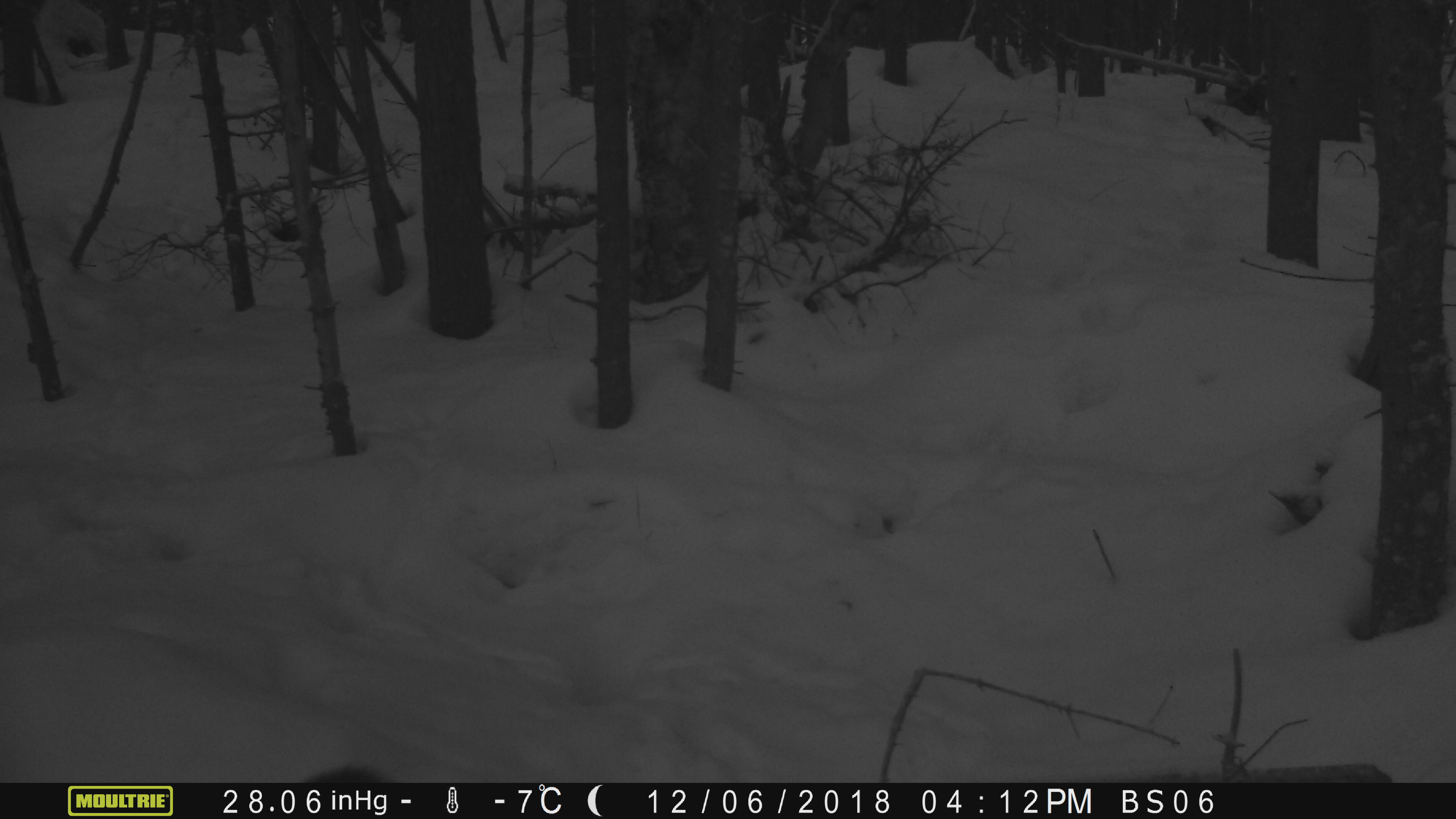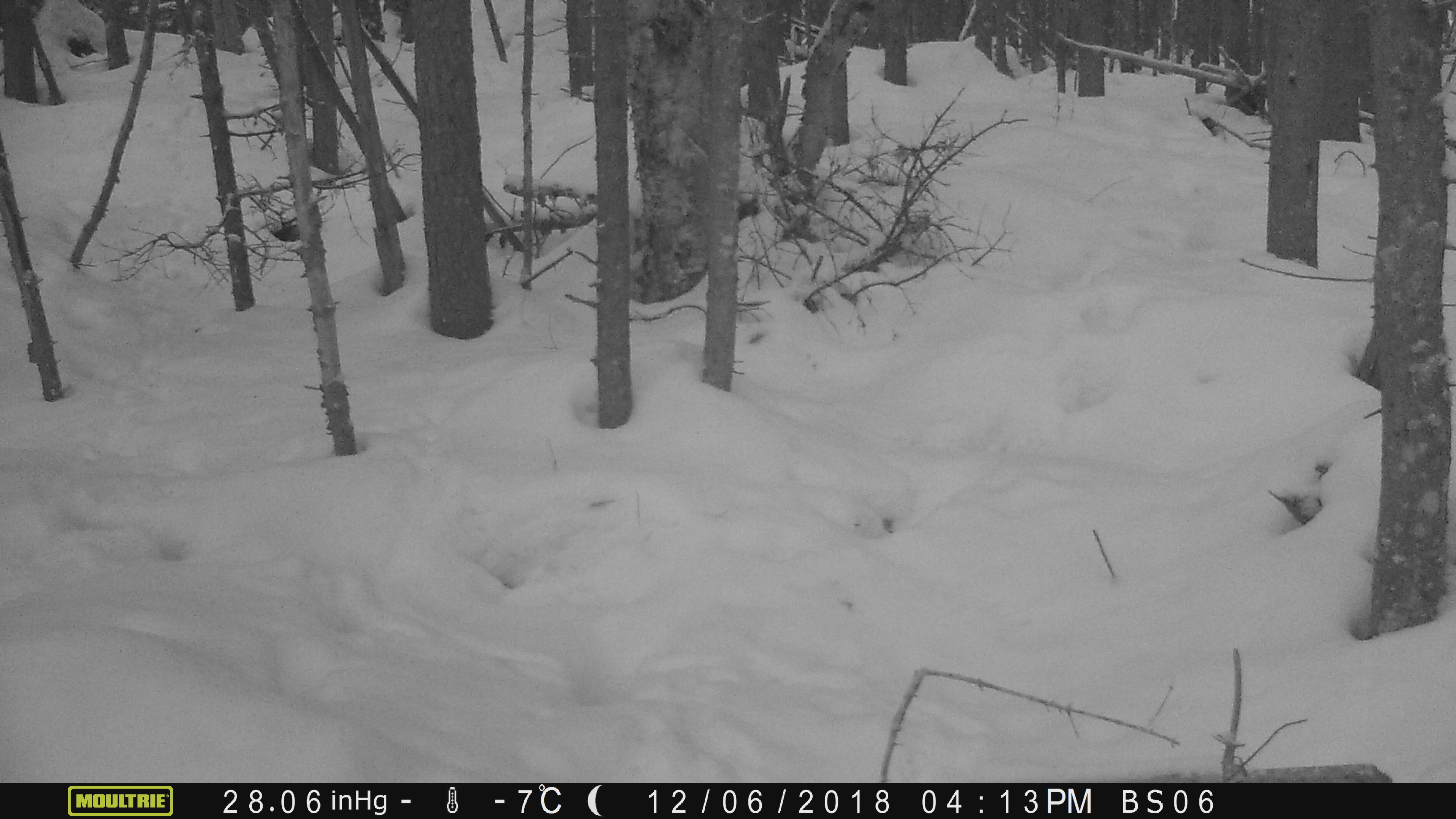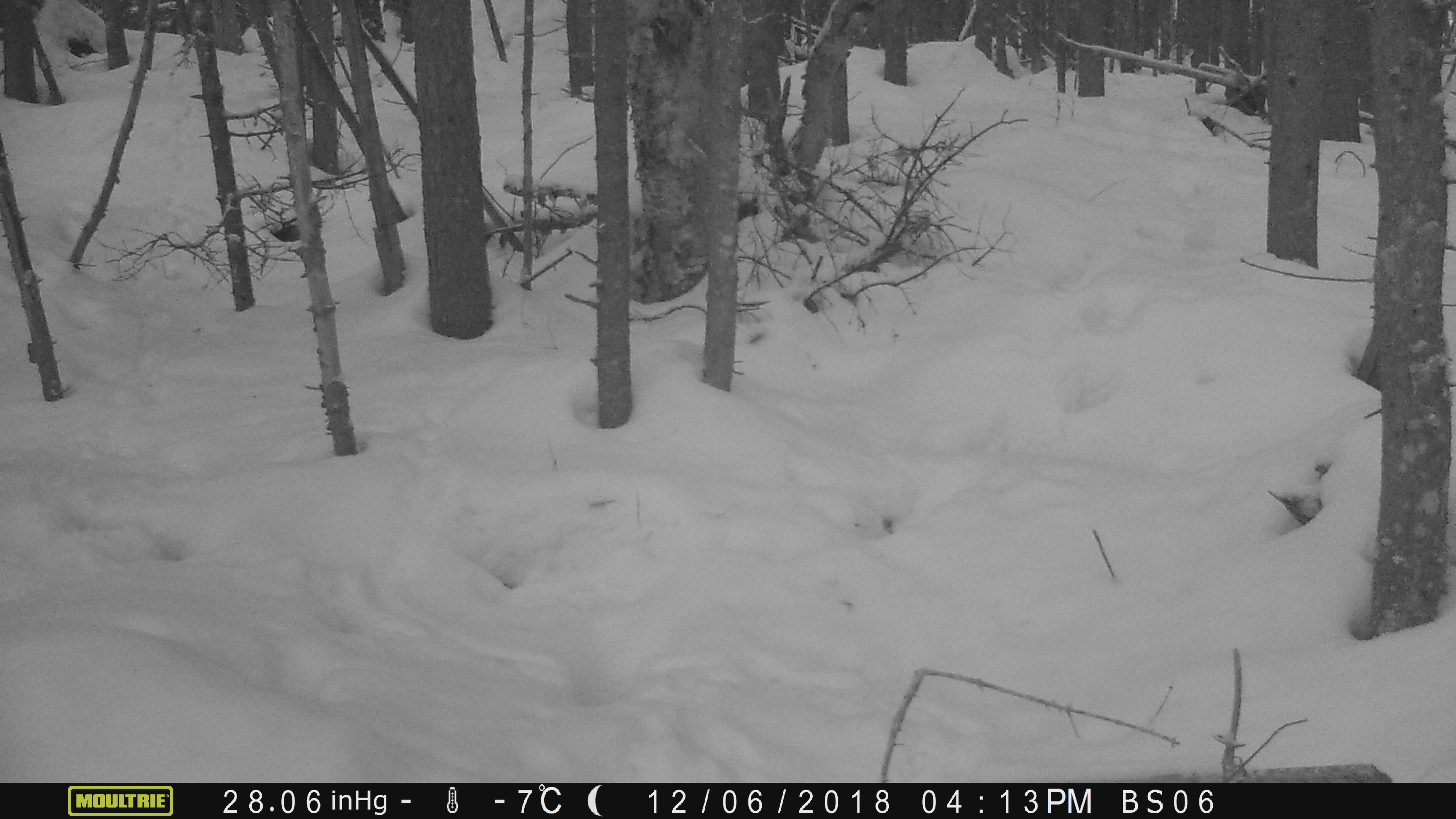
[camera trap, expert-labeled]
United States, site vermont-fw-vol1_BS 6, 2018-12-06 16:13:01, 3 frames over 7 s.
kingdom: Animalia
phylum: Chordata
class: Mammalia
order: Carnivora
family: Mustelidae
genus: Pekania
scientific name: Pekania pennanti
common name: fisher